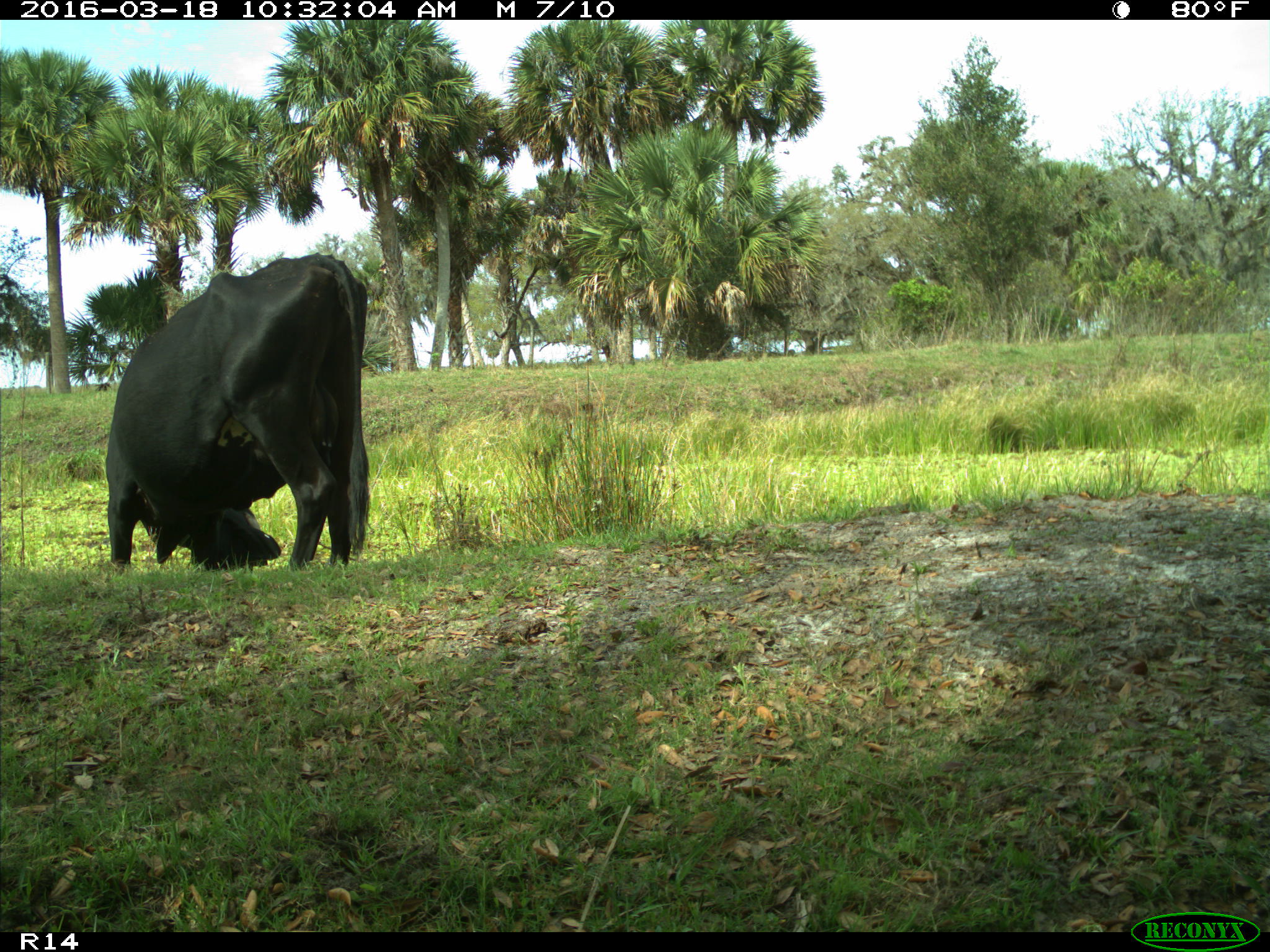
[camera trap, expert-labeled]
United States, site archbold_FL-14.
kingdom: Animalia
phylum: Chordata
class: Mammalia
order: Artiodactyla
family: Bovidae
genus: Bos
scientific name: Bos taurus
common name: domestic cow